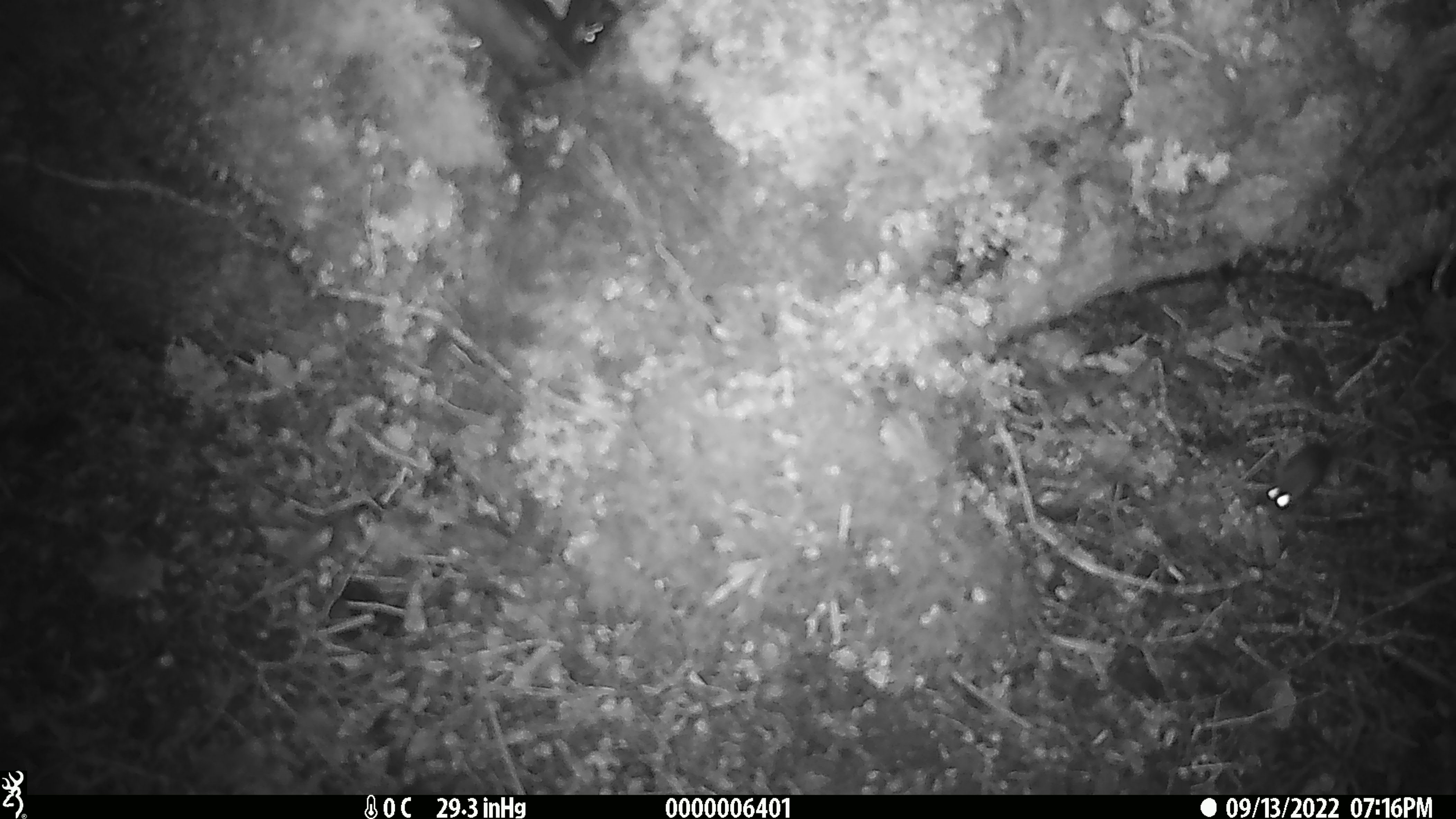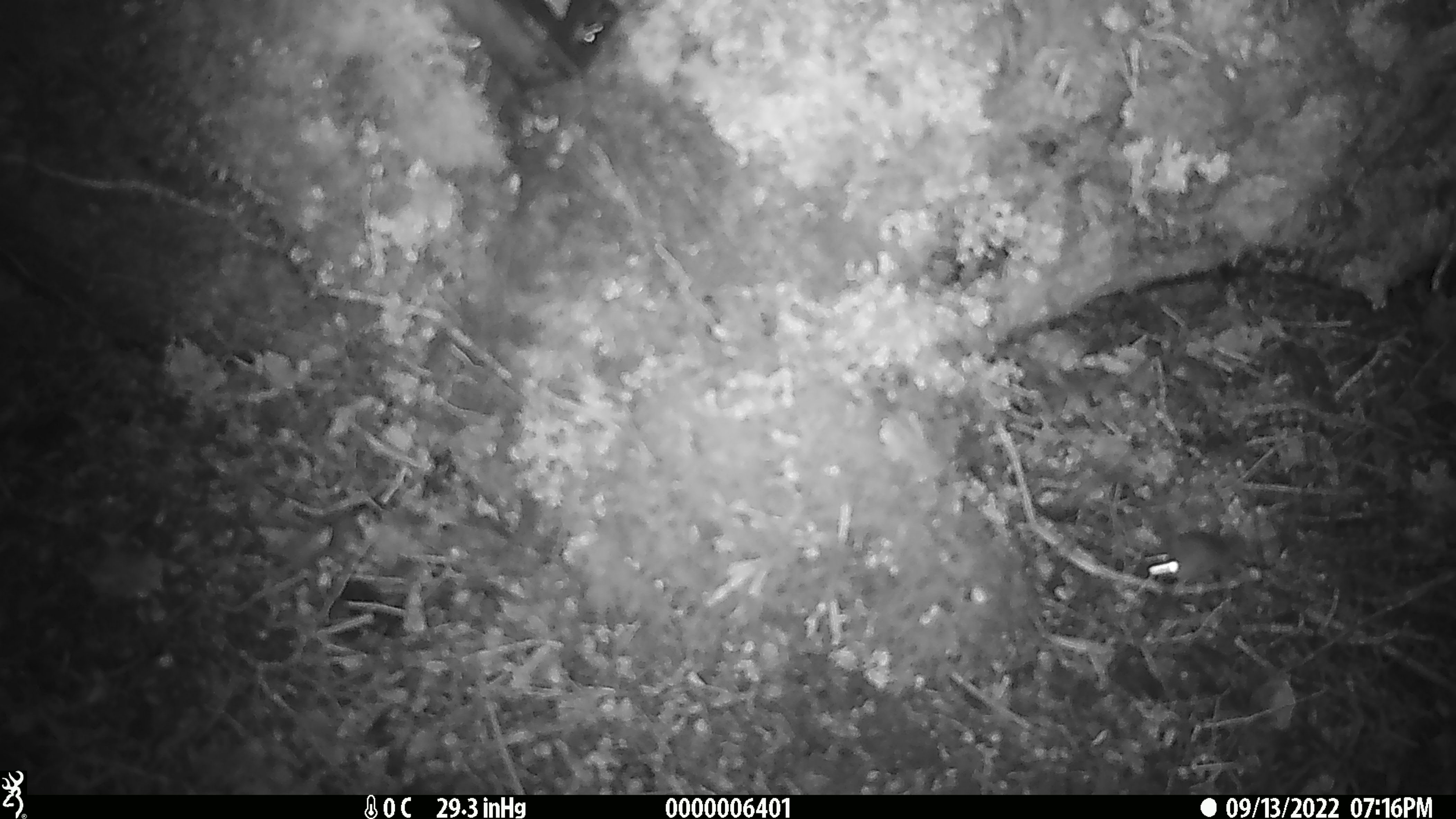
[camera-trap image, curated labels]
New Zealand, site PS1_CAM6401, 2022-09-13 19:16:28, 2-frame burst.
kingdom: Animalia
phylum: Chordata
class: Mammalia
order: Rodentia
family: Muridae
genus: Mus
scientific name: Mus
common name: mouse